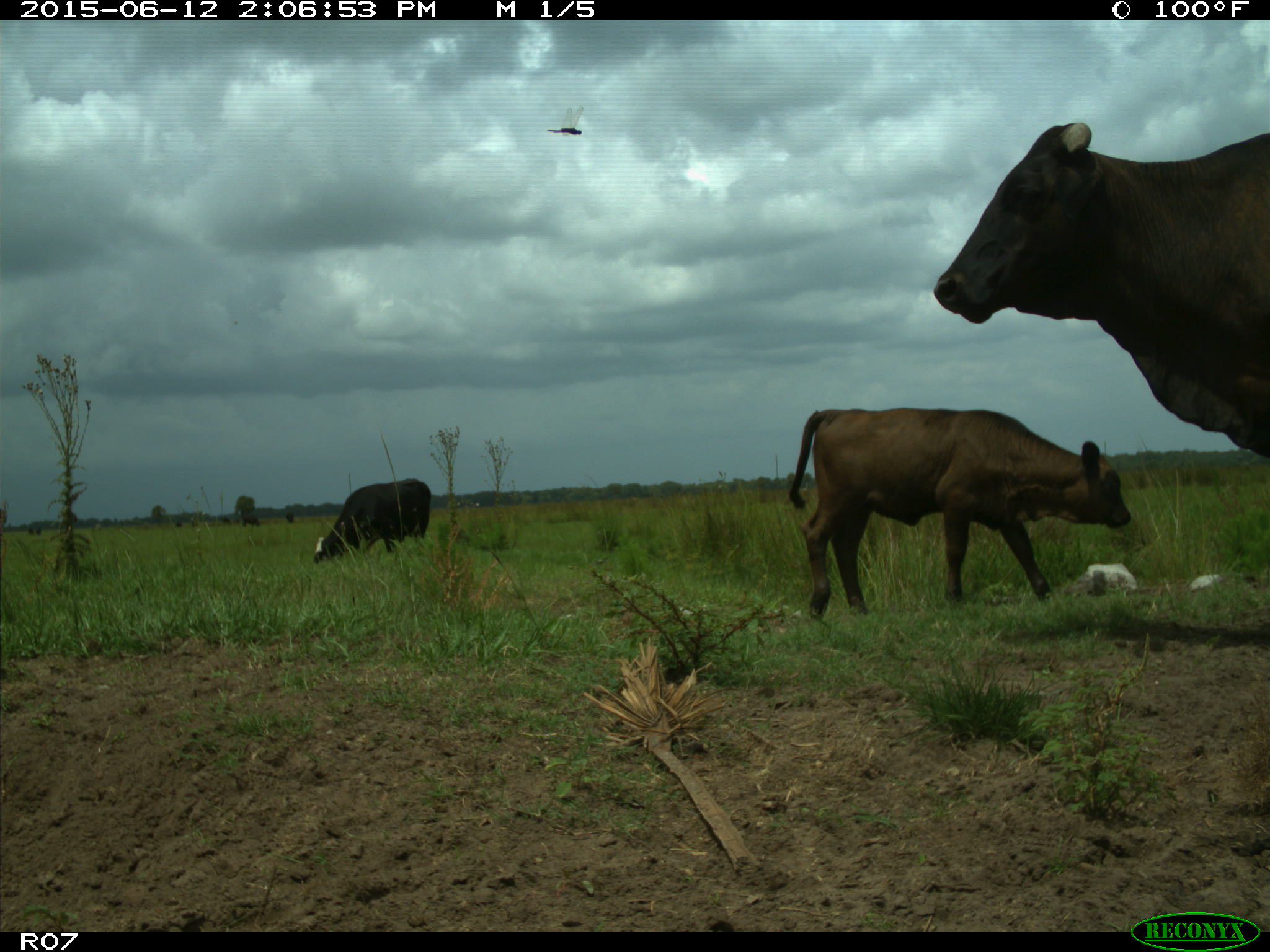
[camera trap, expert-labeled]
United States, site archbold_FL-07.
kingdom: Animalia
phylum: Chordata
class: Mammalia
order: Artiodactyla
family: Bovidae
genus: Bos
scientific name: Bos taurus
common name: domestic cow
Bos taurus (domestic cow).